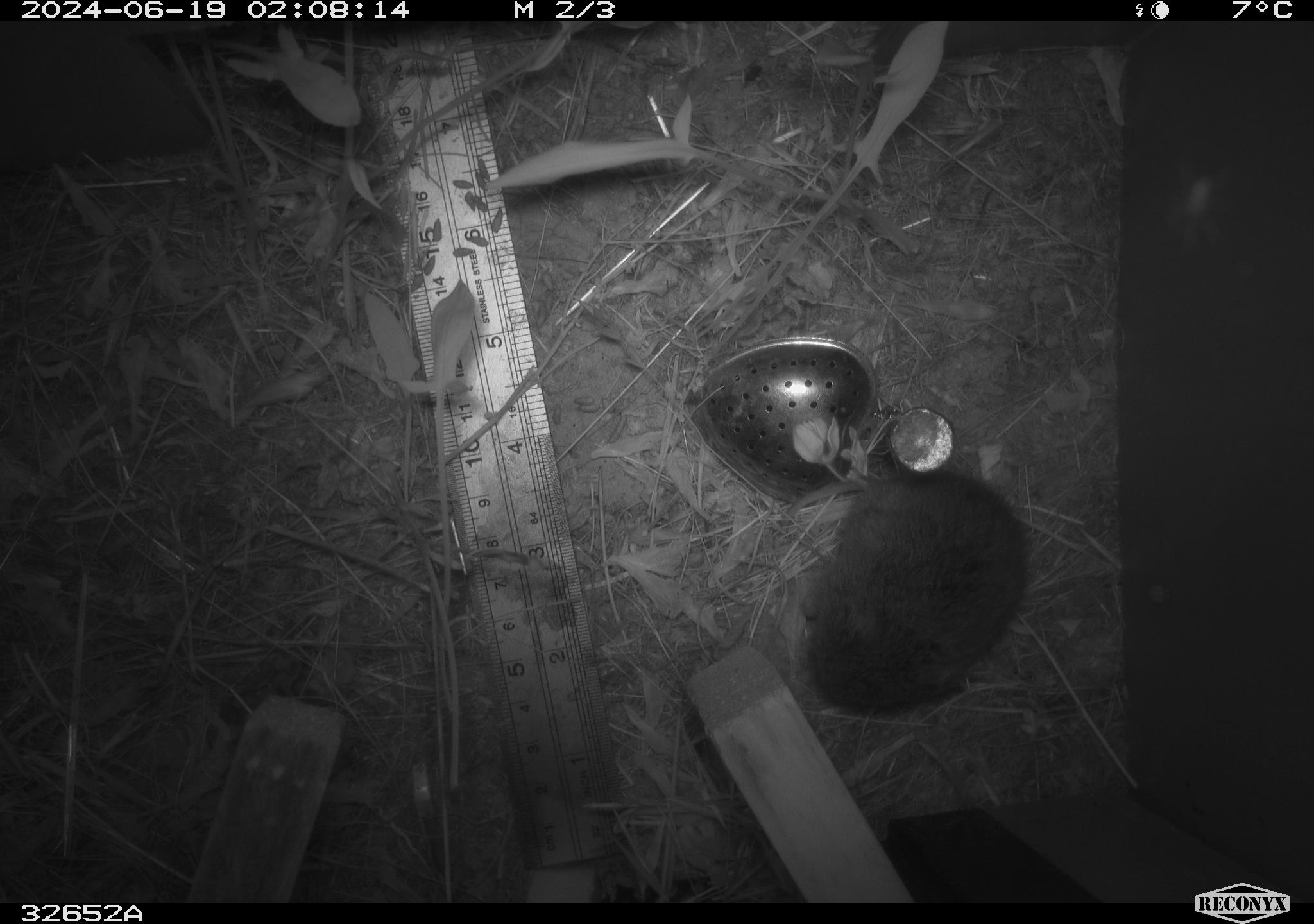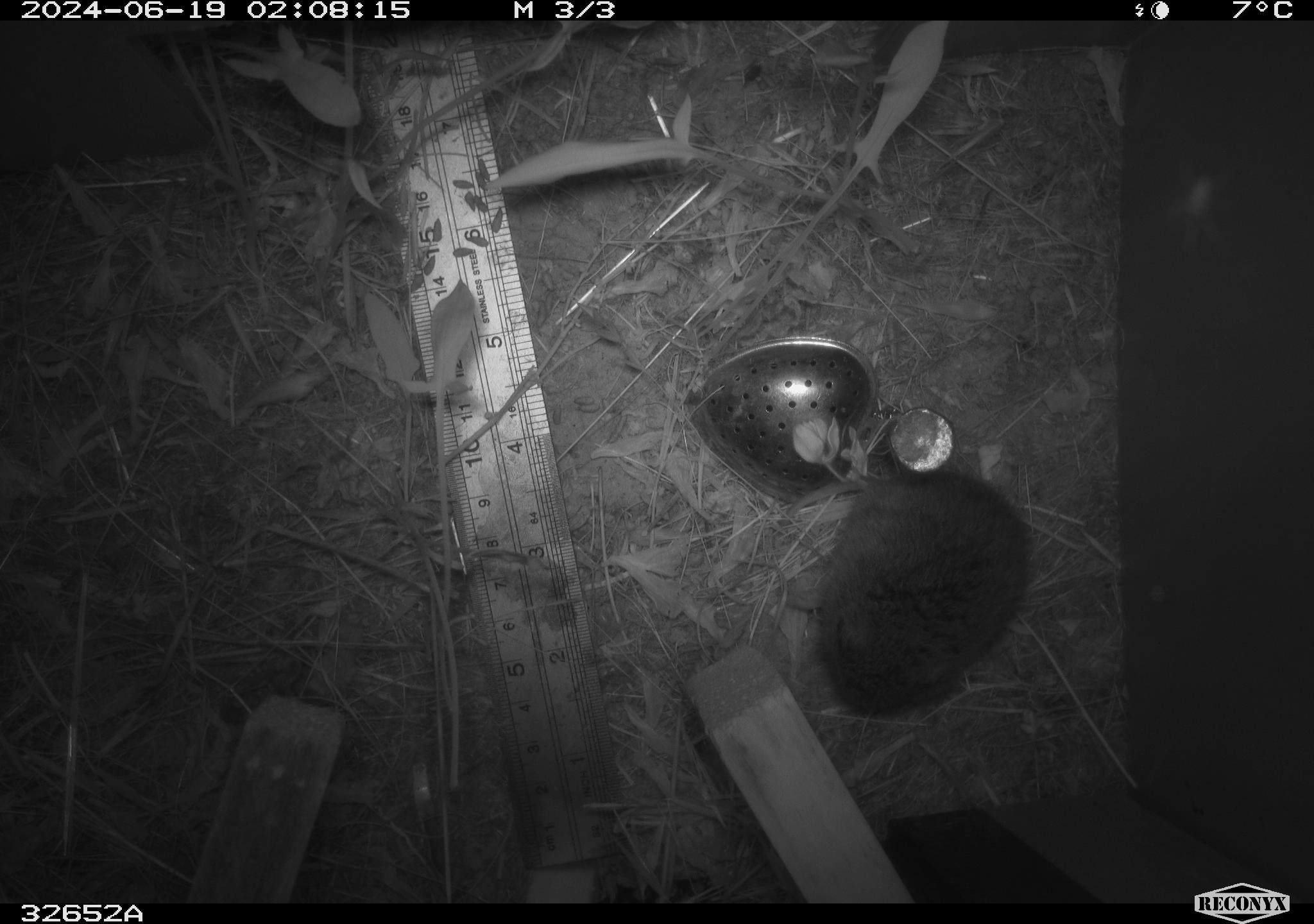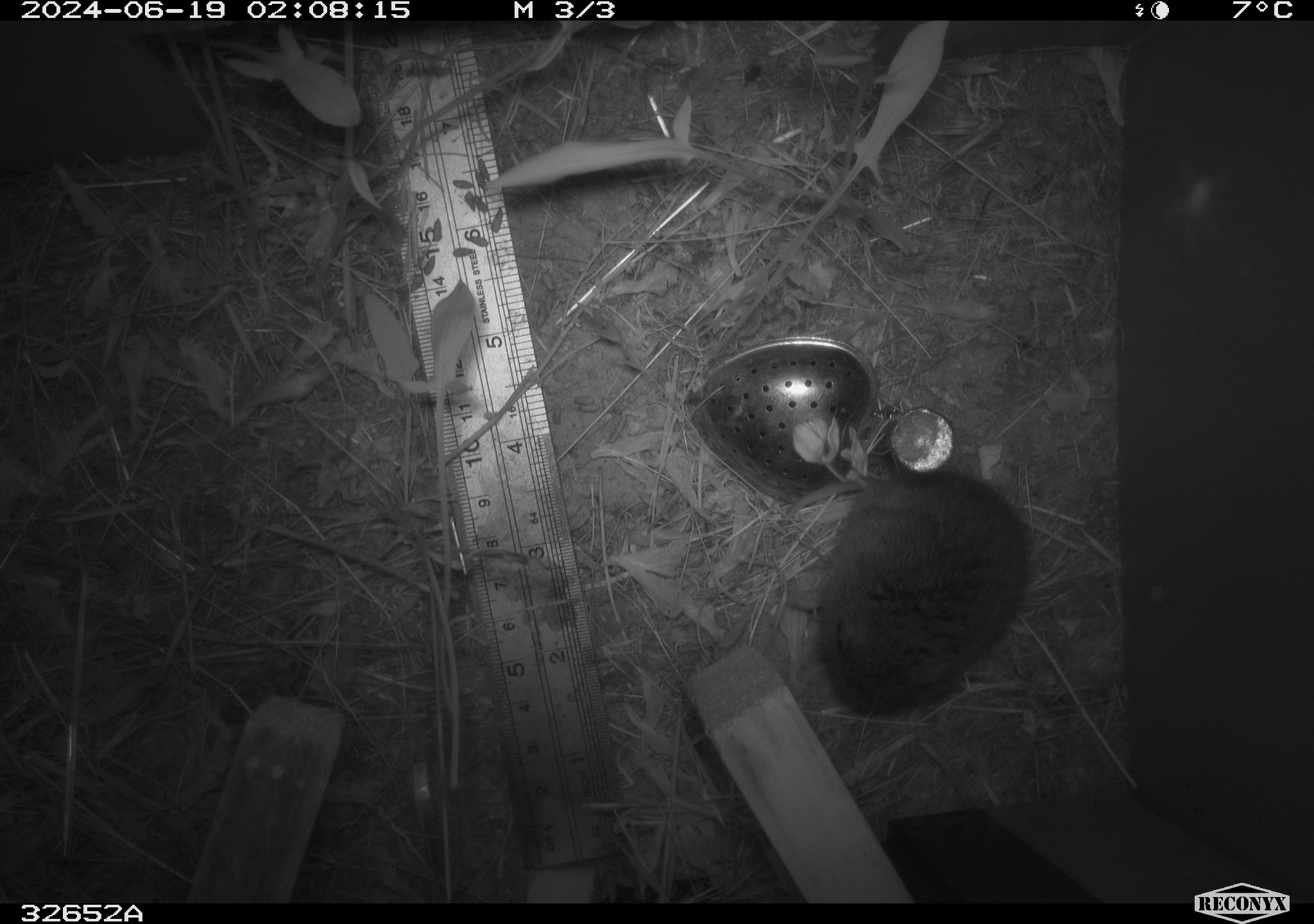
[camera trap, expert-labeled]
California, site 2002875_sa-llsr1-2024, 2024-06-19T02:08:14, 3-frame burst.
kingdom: Animalia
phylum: Chordata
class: Mammalia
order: Rodentia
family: Cricetidae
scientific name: Arvicolinae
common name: voles, lemmings, and muskrats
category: arvicolinae subfamily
Arvicolinae subfamily (voles, lemmings, and muskrats) (Arvicolinae).